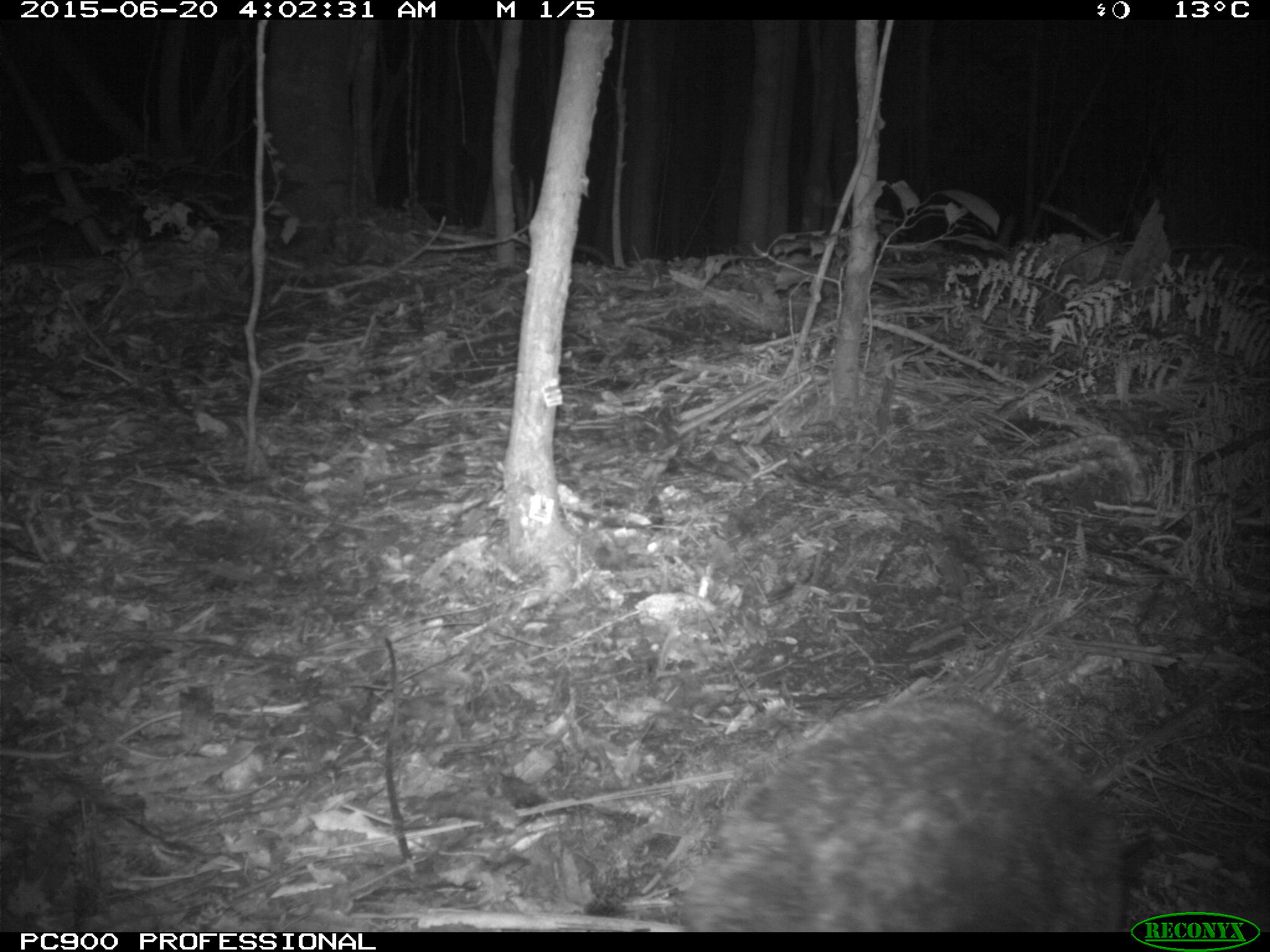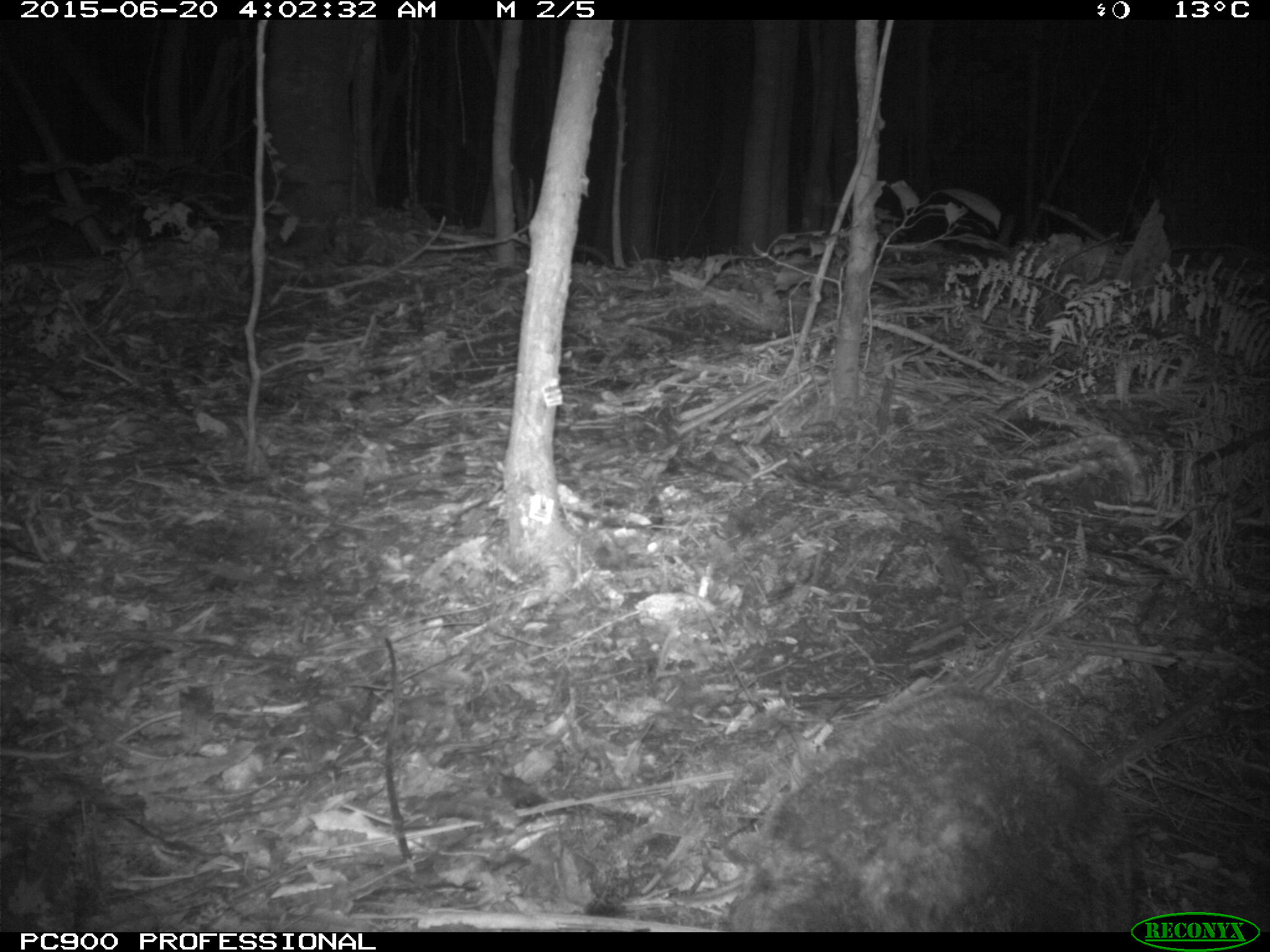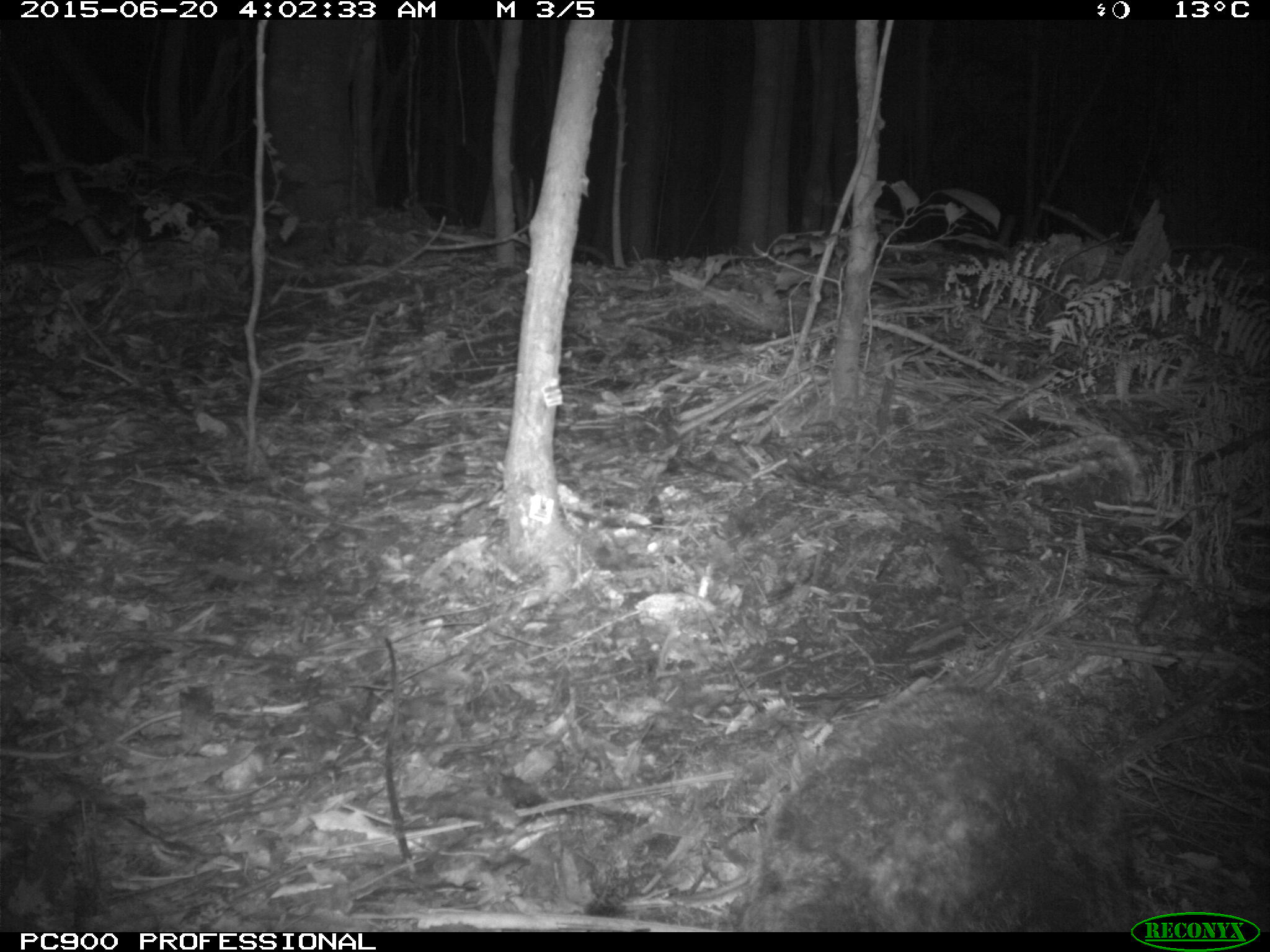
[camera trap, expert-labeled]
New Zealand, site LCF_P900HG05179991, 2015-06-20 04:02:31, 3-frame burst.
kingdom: Animalia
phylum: Chordata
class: Mammalia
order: Diprotodontia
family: Macropodidae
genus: Notamacropus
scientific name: Notamacropus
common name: wallaby